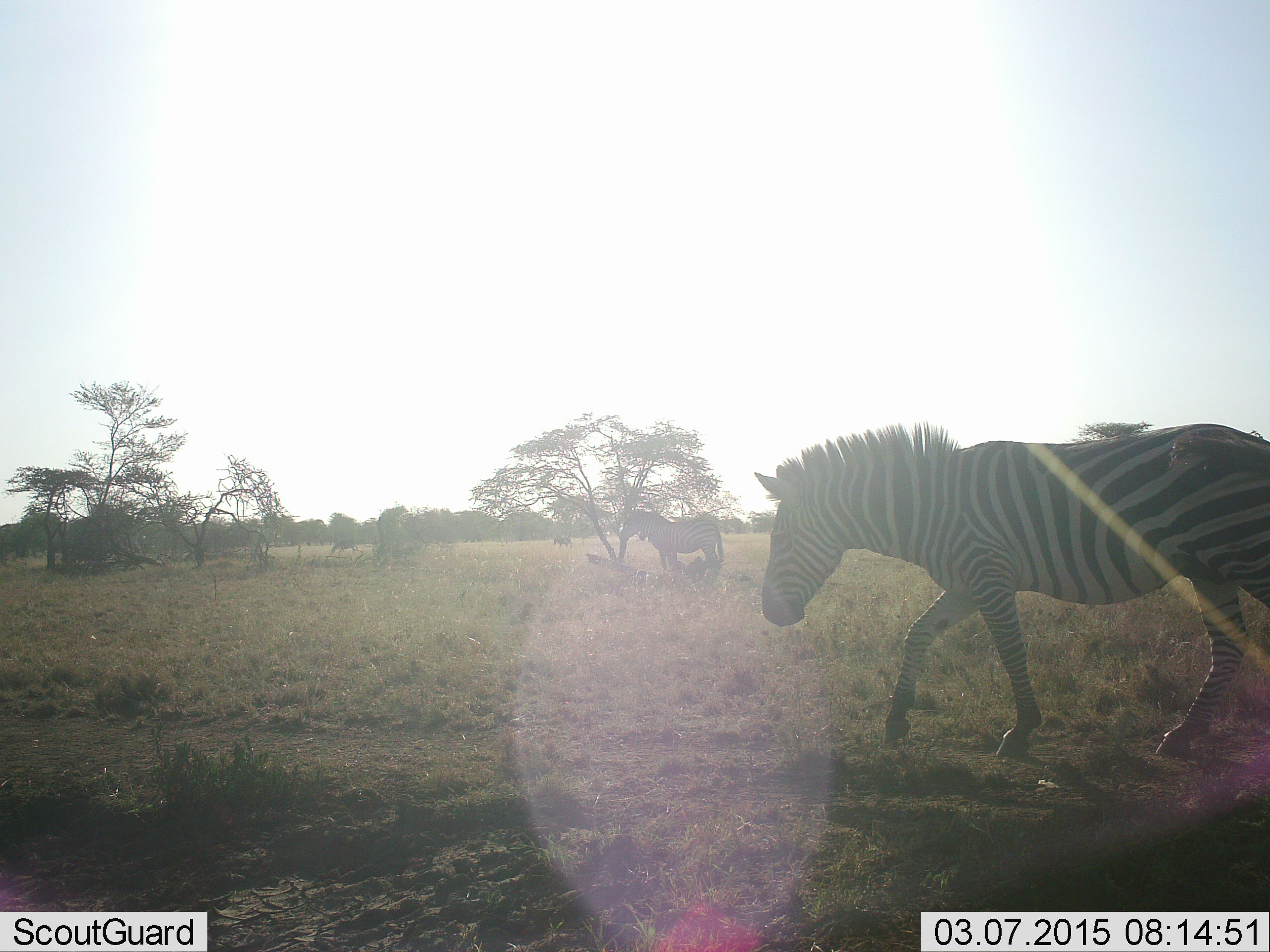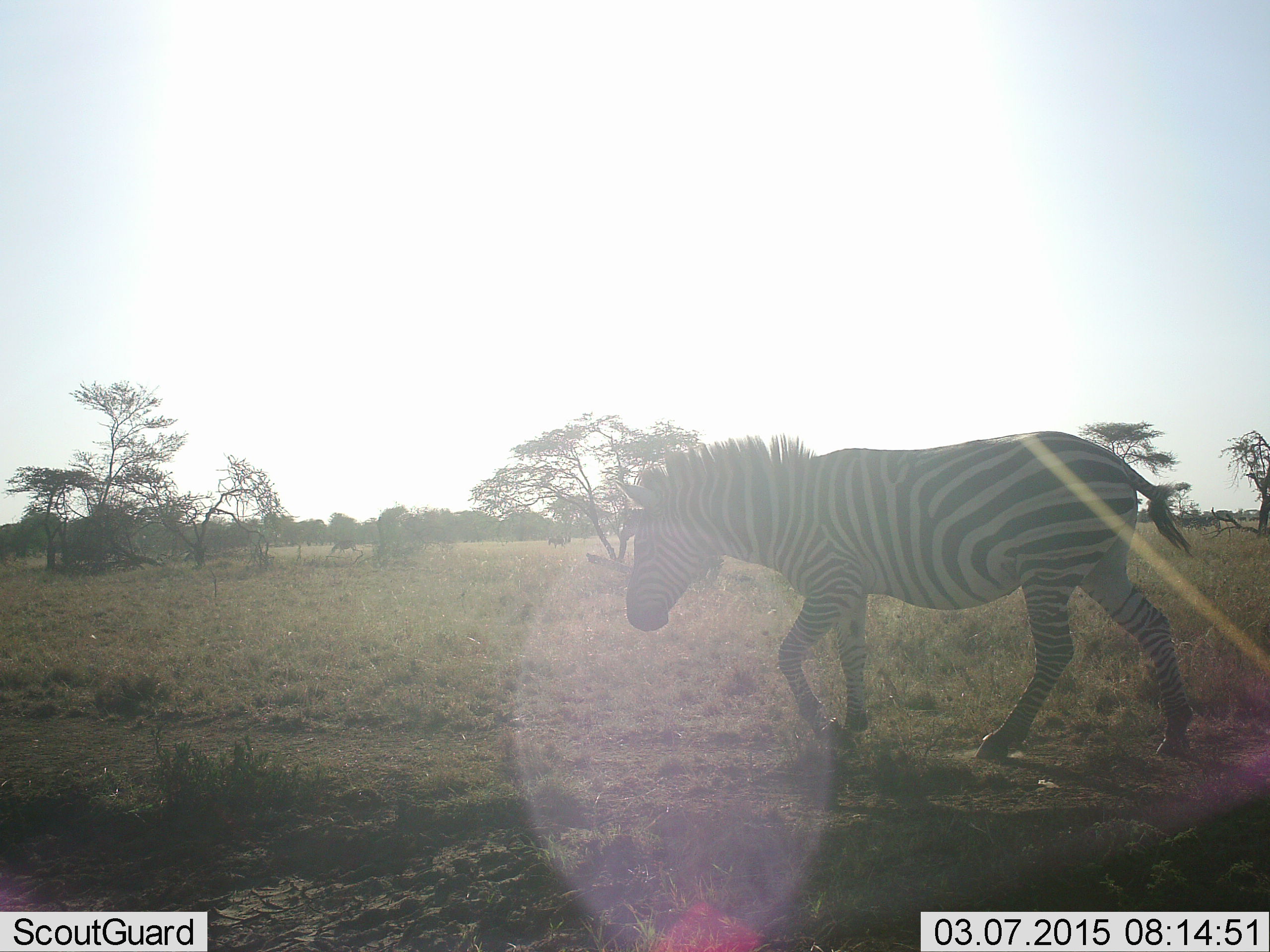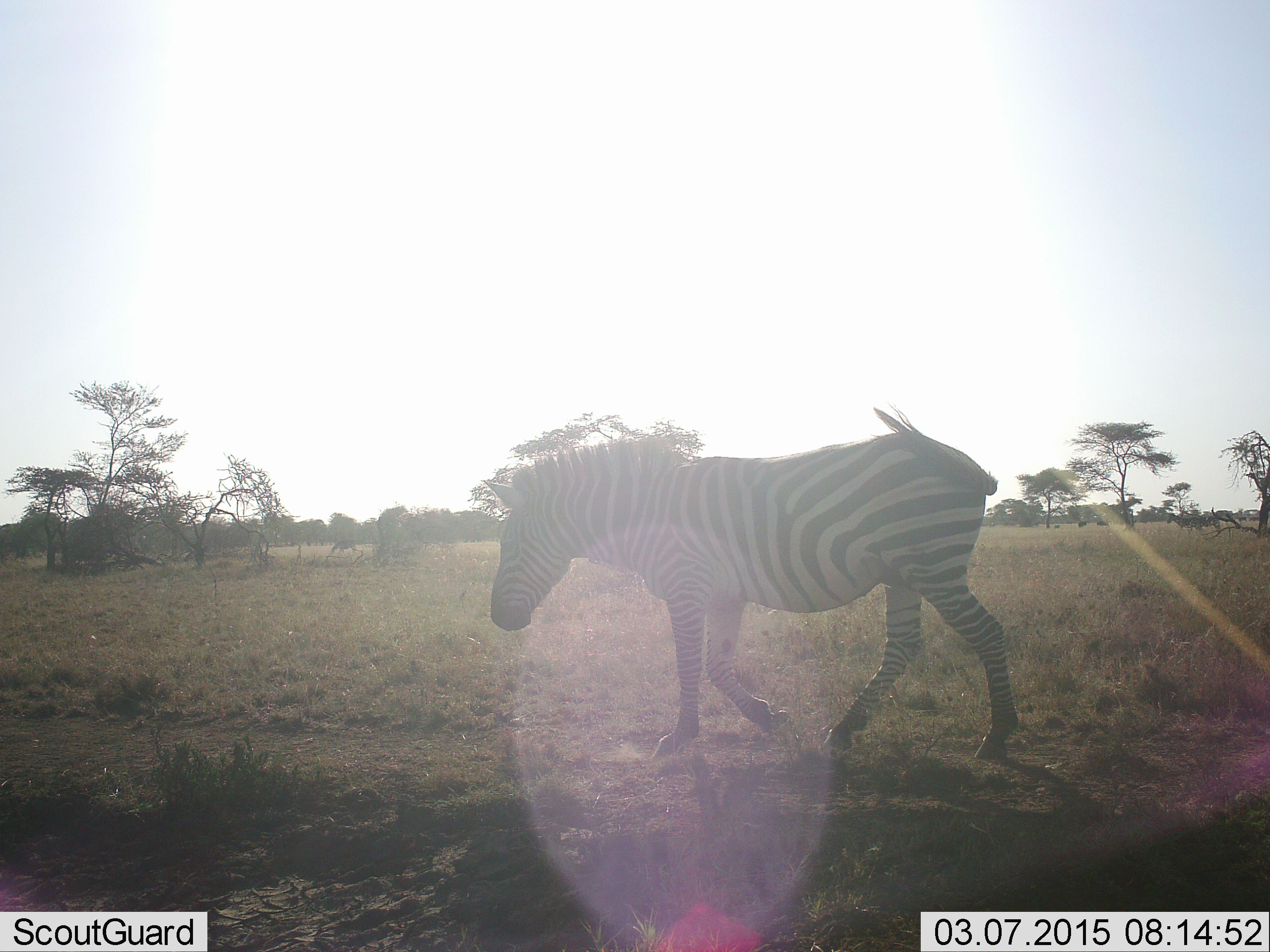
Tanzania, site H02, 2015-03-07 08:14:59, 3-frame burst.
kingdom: Animalia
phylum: Chordata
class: Mammalia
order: Perissodactyla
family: Equidae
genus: Equus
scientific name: Equus quagga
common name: plains zebra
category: zebra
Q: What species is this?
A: Zebra (plains zebra) (Equus quagga).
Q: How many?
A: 3.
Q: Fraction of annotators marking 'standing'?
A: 60%.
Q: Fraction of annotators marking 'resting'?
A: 0%.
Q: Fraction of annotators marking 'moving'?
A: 100%.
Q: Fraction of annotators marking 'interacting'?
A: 0%.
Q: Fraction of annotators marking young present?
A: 0%.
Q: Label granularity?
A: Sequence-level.